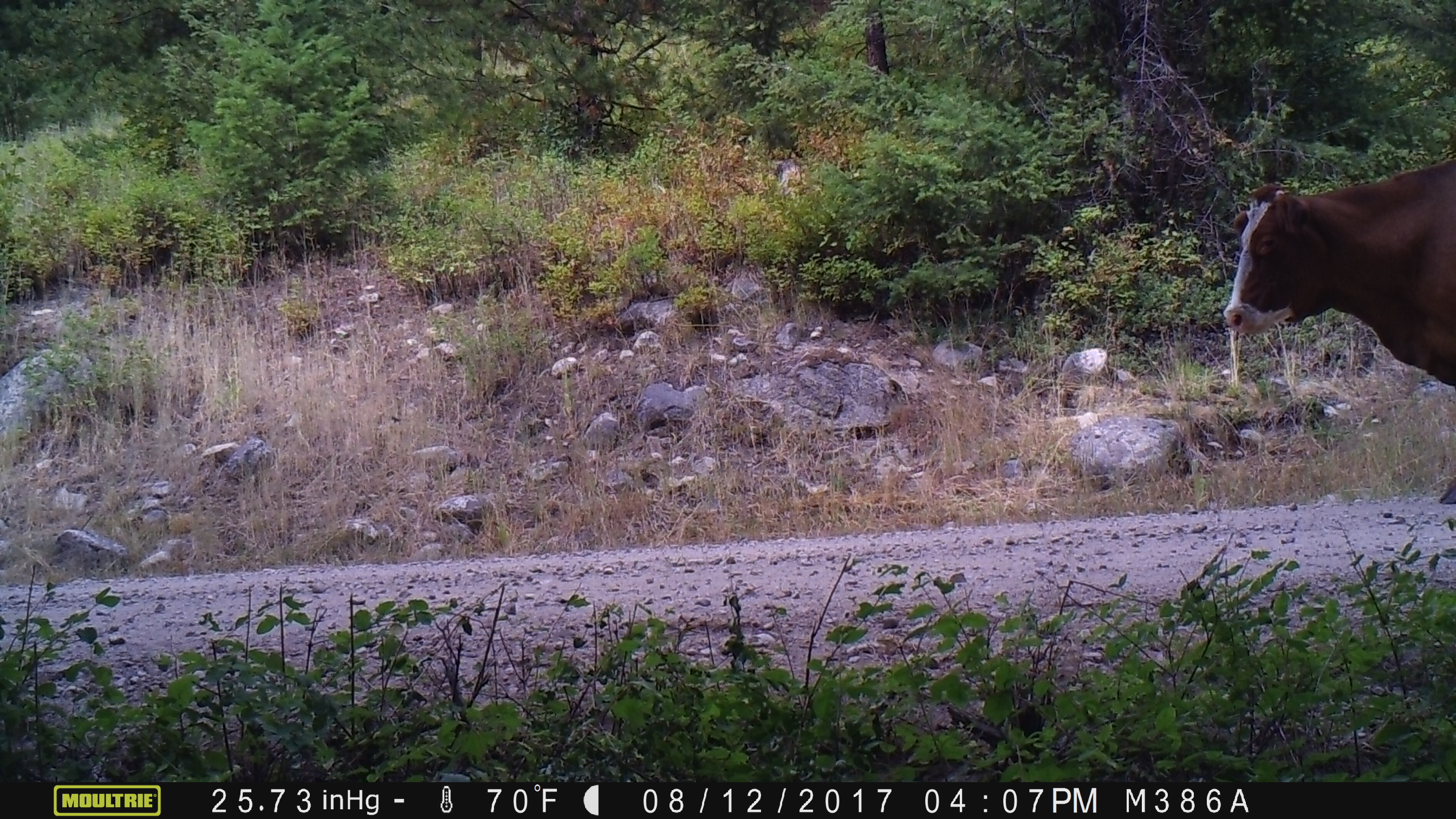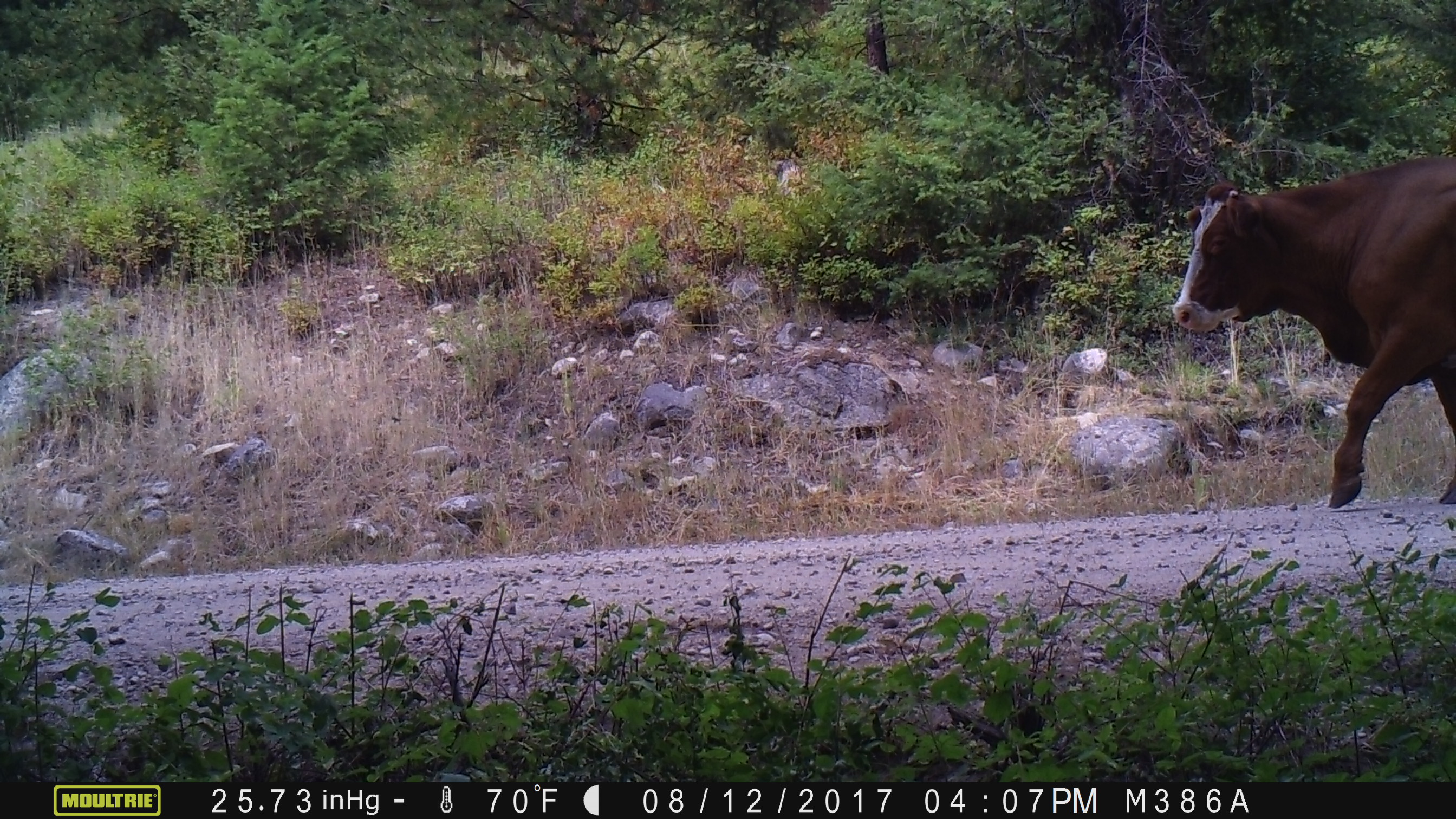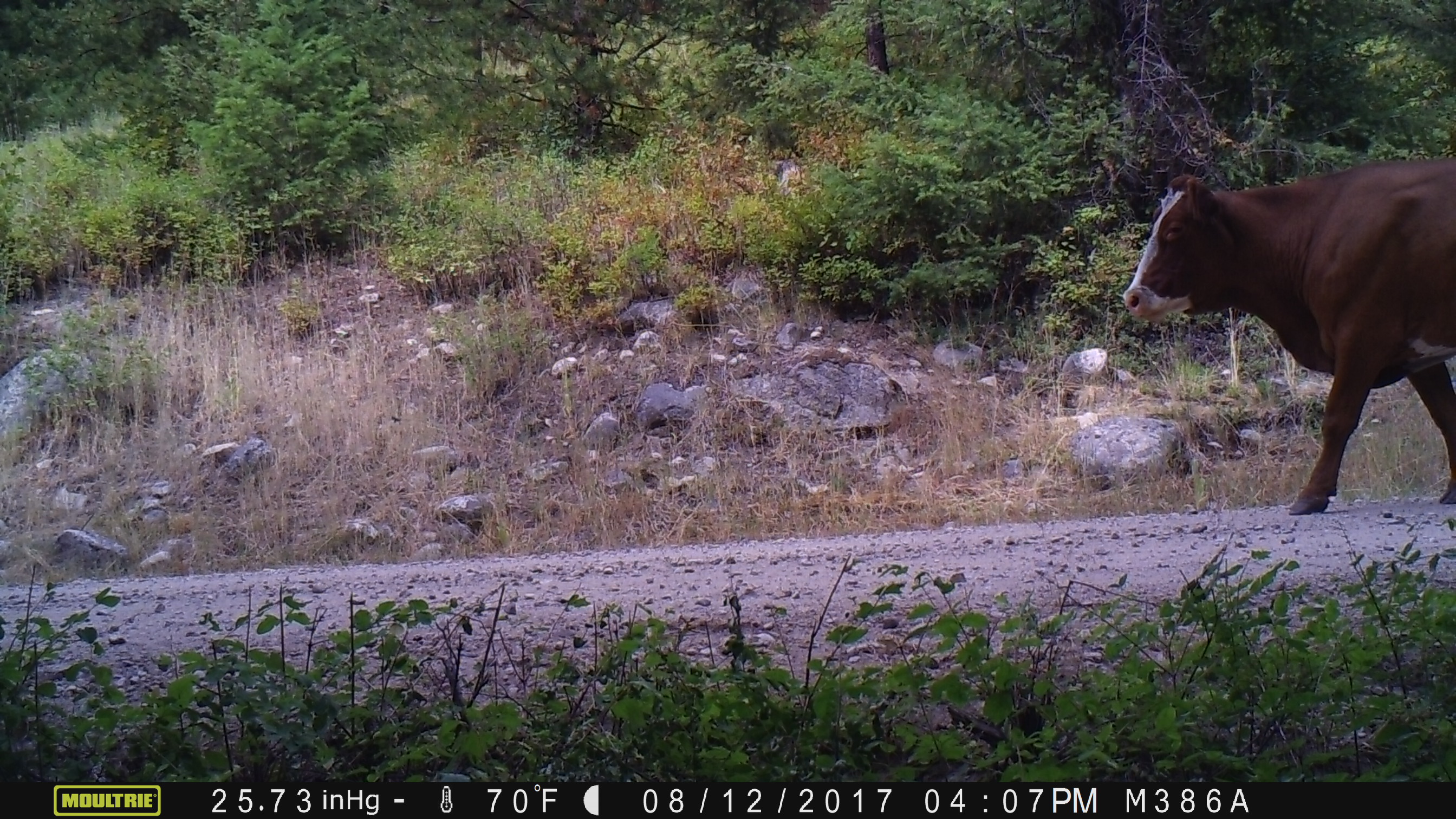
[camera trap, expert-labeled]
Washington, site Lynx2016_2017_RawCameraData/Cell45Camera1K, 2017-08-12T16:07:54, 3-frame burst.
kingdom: Animalia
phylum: Chordata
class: Mammalia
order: Artiodactyla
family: Bovidae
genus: Bos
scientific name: Bos taurus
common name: domestic cattle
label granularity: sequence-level